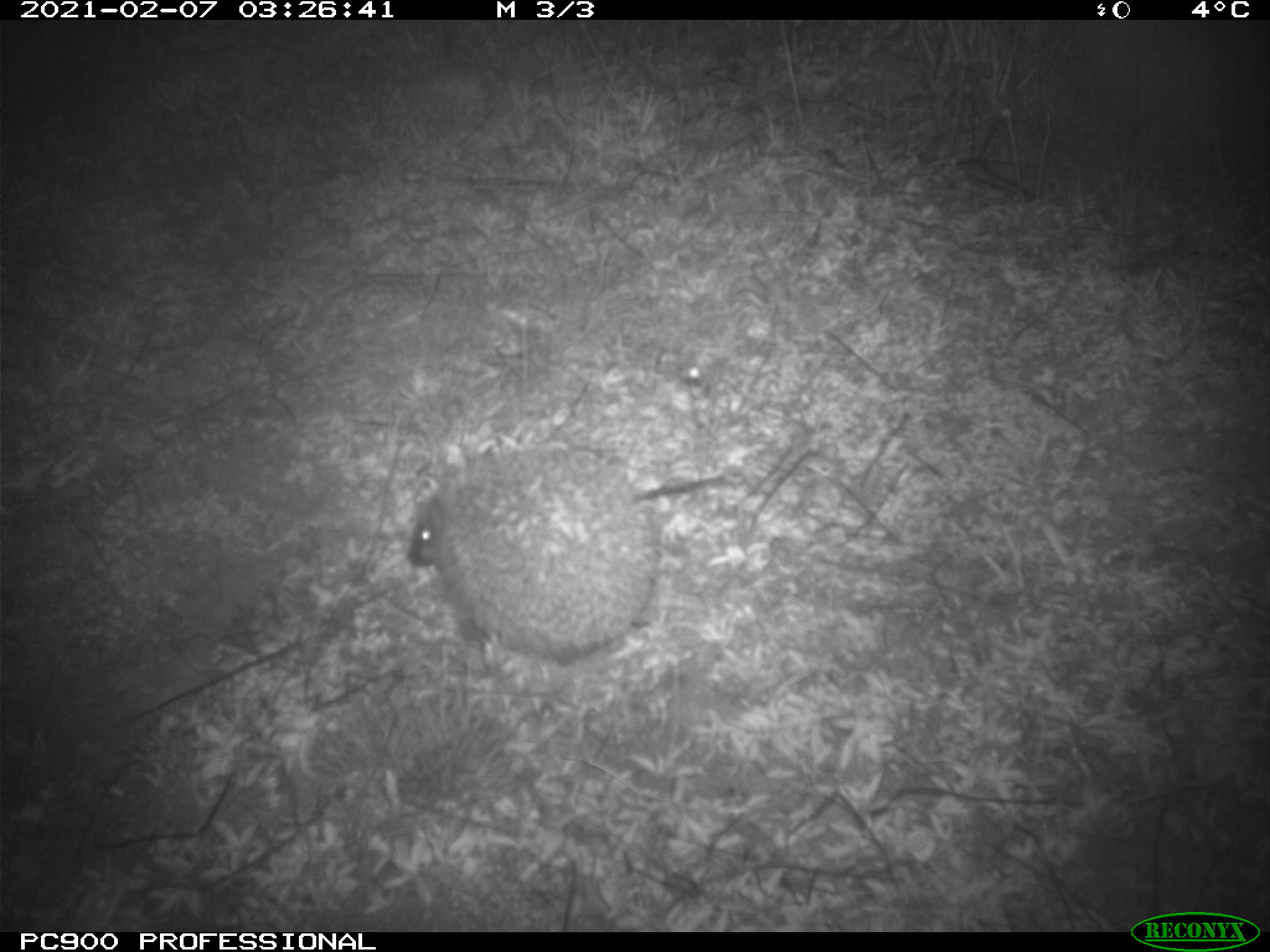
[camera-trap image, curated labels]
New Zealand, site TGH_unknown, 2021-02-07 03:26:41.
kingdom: Animalia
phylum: Chordata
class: Mammalia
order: Eulipotyphla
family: Erinaceidae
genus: Erinaceus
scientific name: Erinaceus europaeus europaeus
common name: european hedgehog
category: hedgehog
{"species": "hedgehog (european hedgehog) (Erinaceus europaeus europaeus)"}